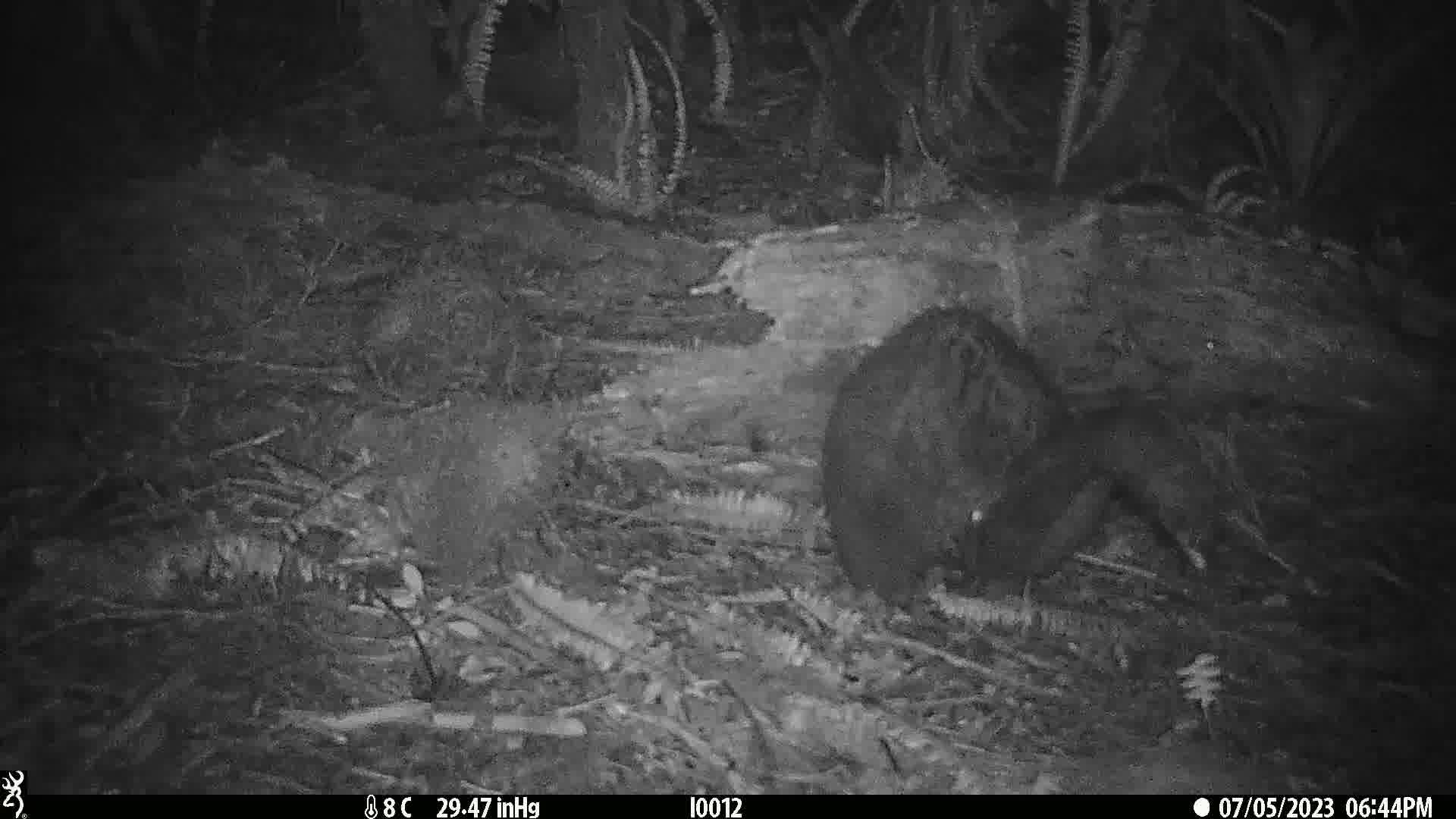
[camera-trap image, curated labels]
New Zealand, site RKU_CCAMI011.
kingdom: Animalia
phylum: Chordata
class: Mammalia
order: Diprotodontia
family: Phalangeridae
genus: Trichosurus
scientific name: Trichosurus vulpecula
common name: common brushtail possum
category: possum